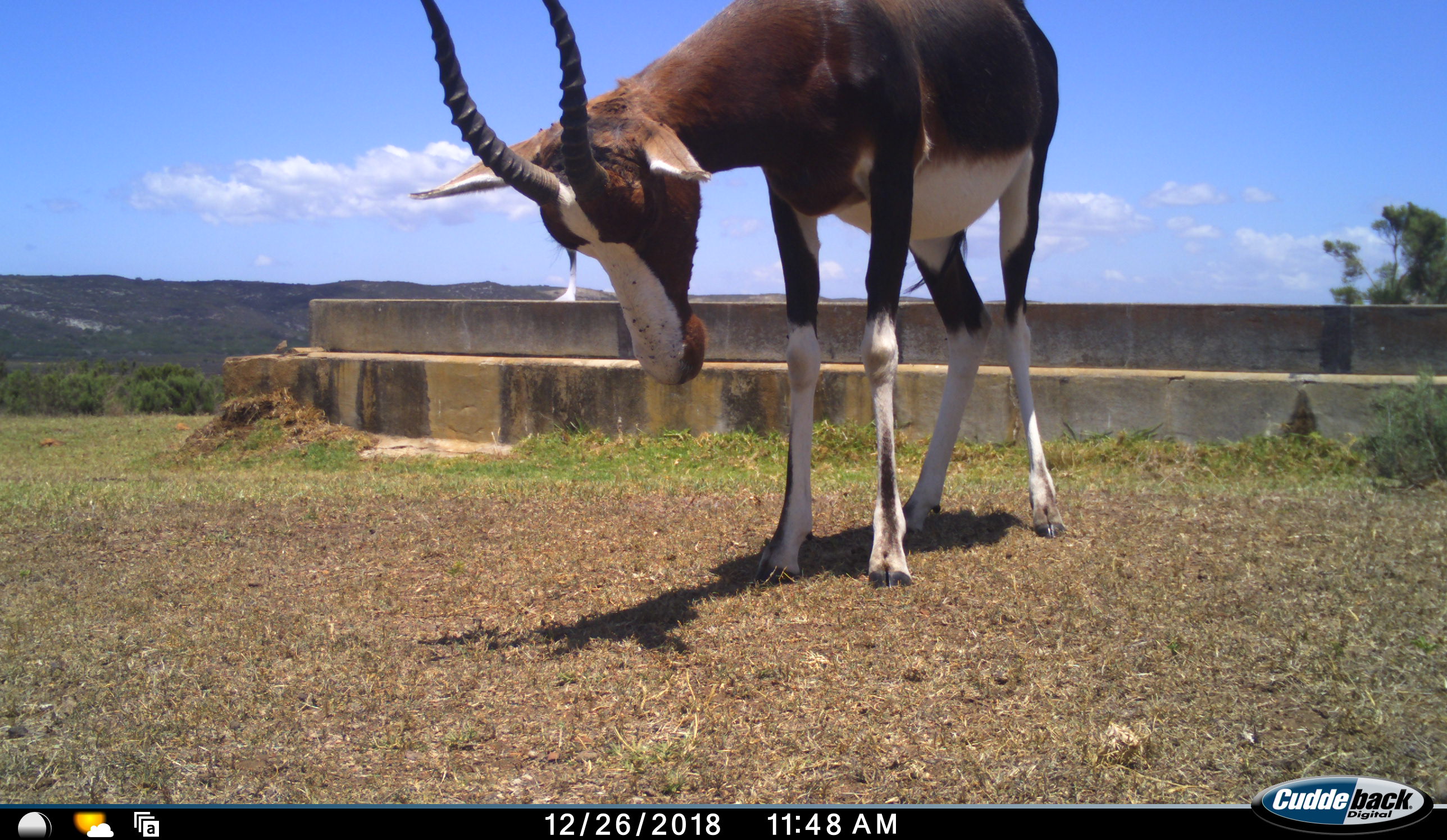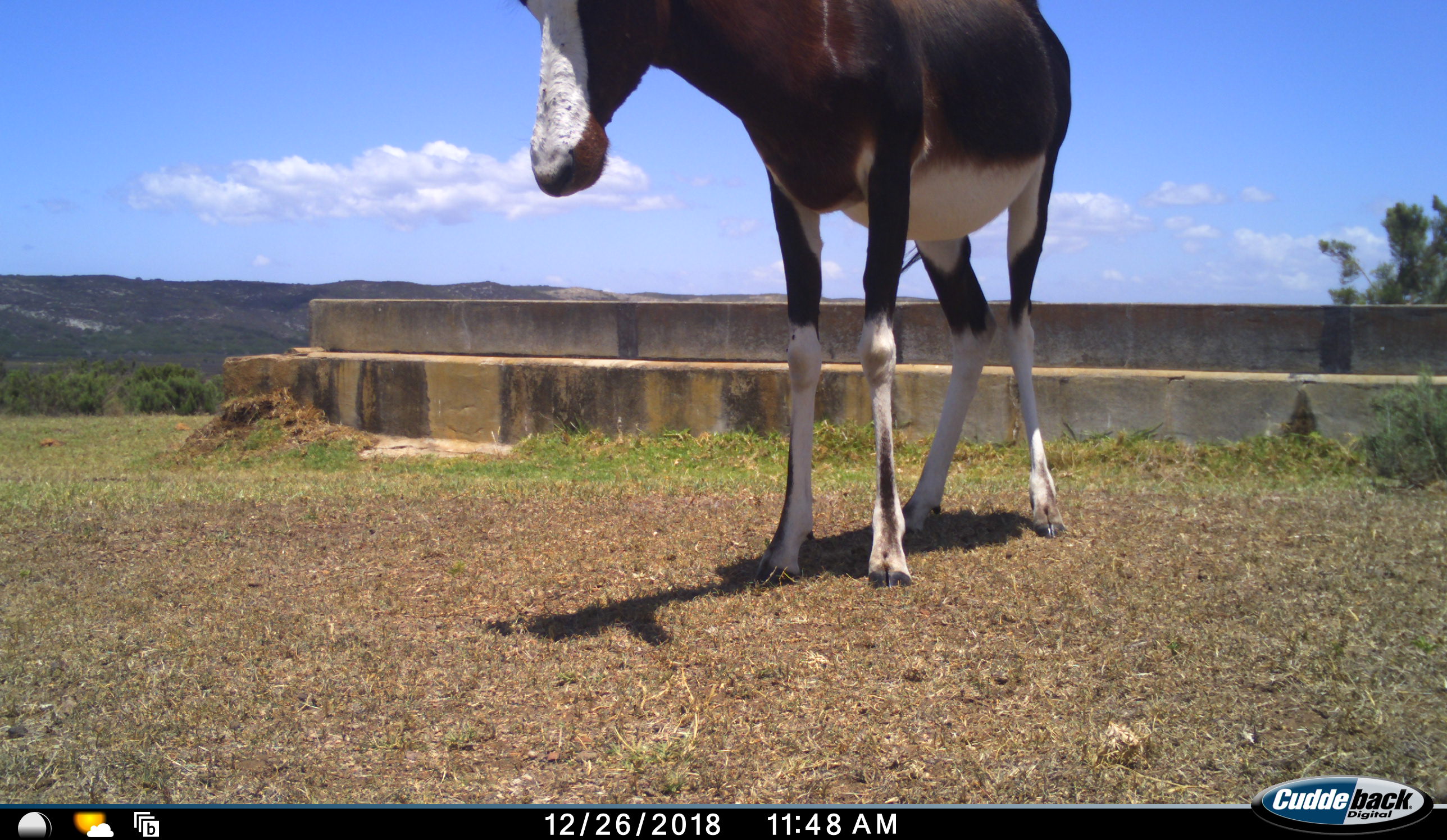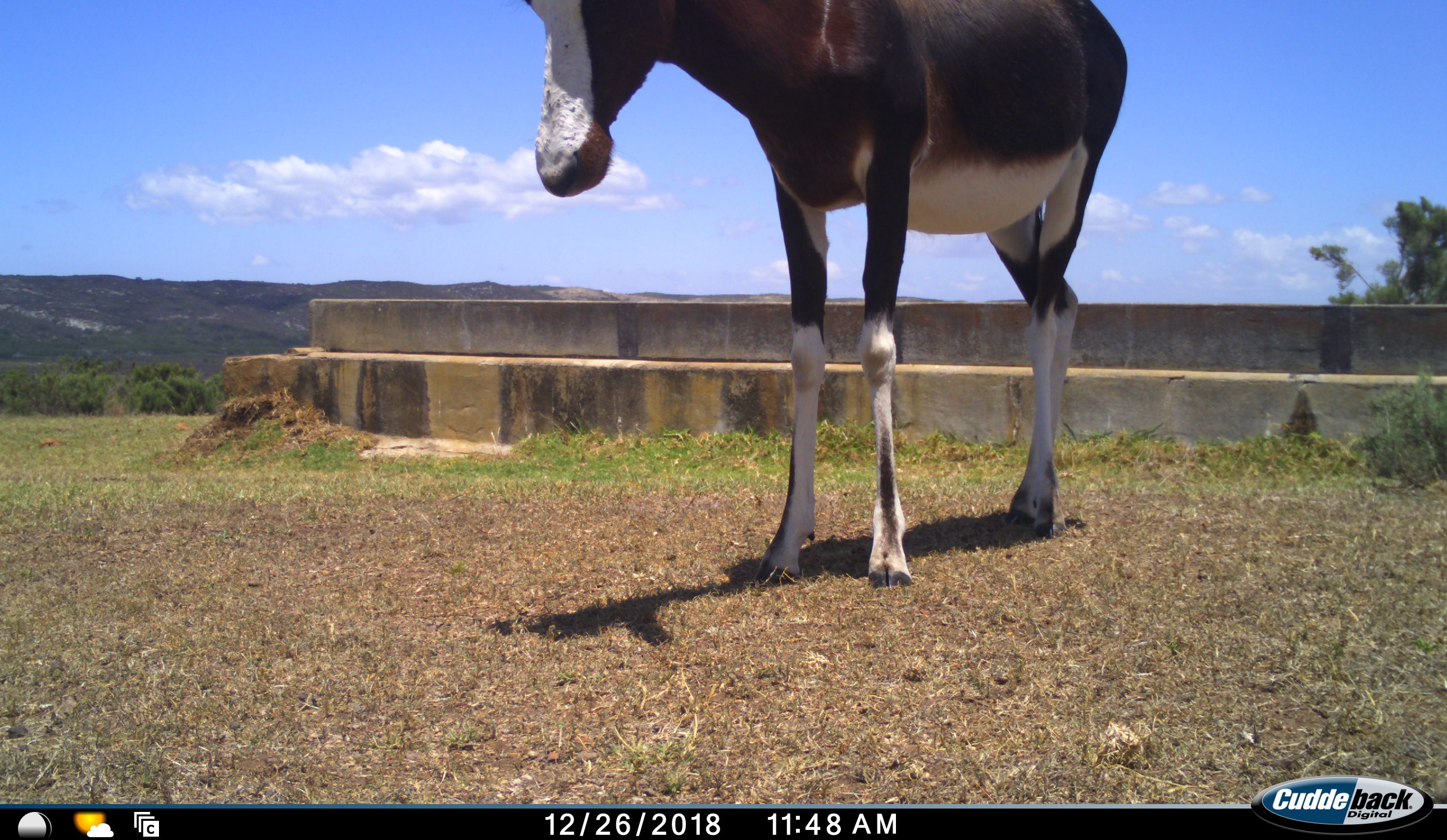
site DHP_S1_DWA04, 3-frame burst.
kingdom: Animalia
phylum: Chordata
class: Mammalia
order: Artiodactyla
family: Bovidae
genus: Damaliscus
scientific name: Damaliscus pygargus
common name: bontebok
Bontebok (Damaliscus pygargus), count 1. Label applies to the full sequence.